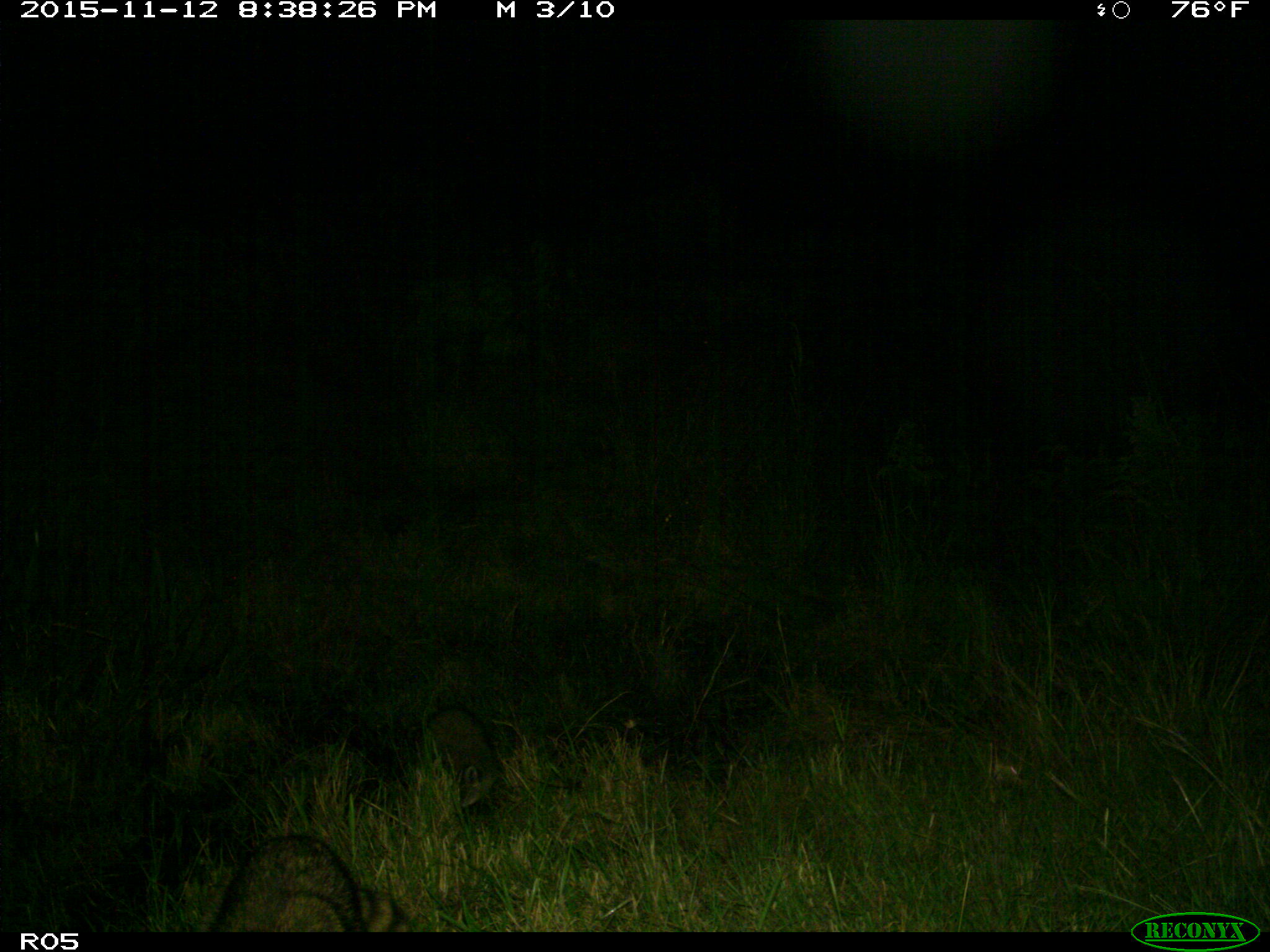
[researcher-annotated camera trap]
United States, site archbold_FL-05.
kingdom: Animalia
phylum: Chordata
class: Mammalia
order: Carnivora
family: Procyonidae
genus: Procyon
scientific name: Procyon lotor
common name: common raccoon